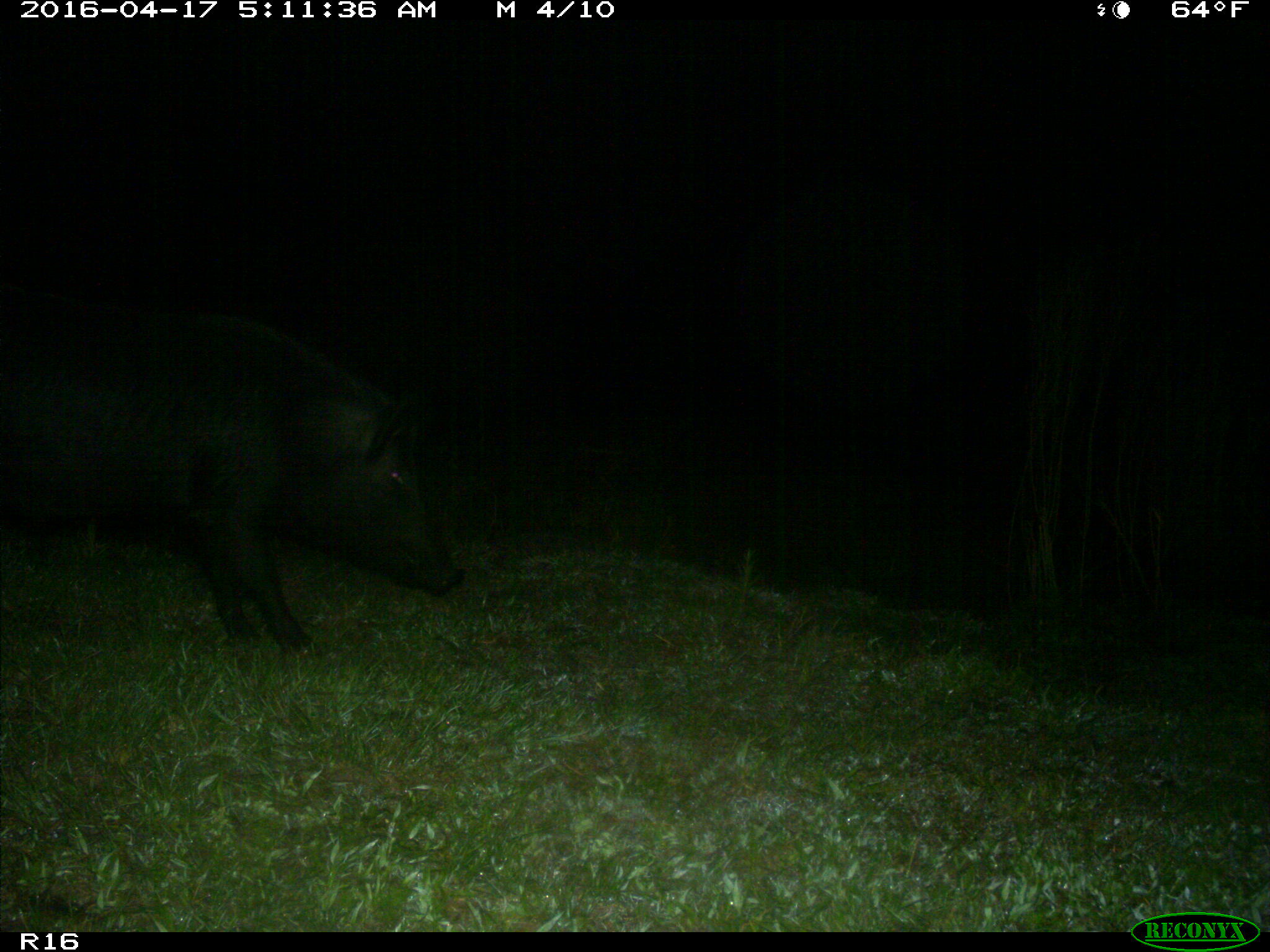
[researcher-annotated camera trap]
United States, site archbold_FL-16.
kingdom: Animalia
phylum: Chordata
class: Mammalia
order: Artiodactyla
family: Suidae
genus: Sus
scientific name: Sus scrofa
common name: wild boar